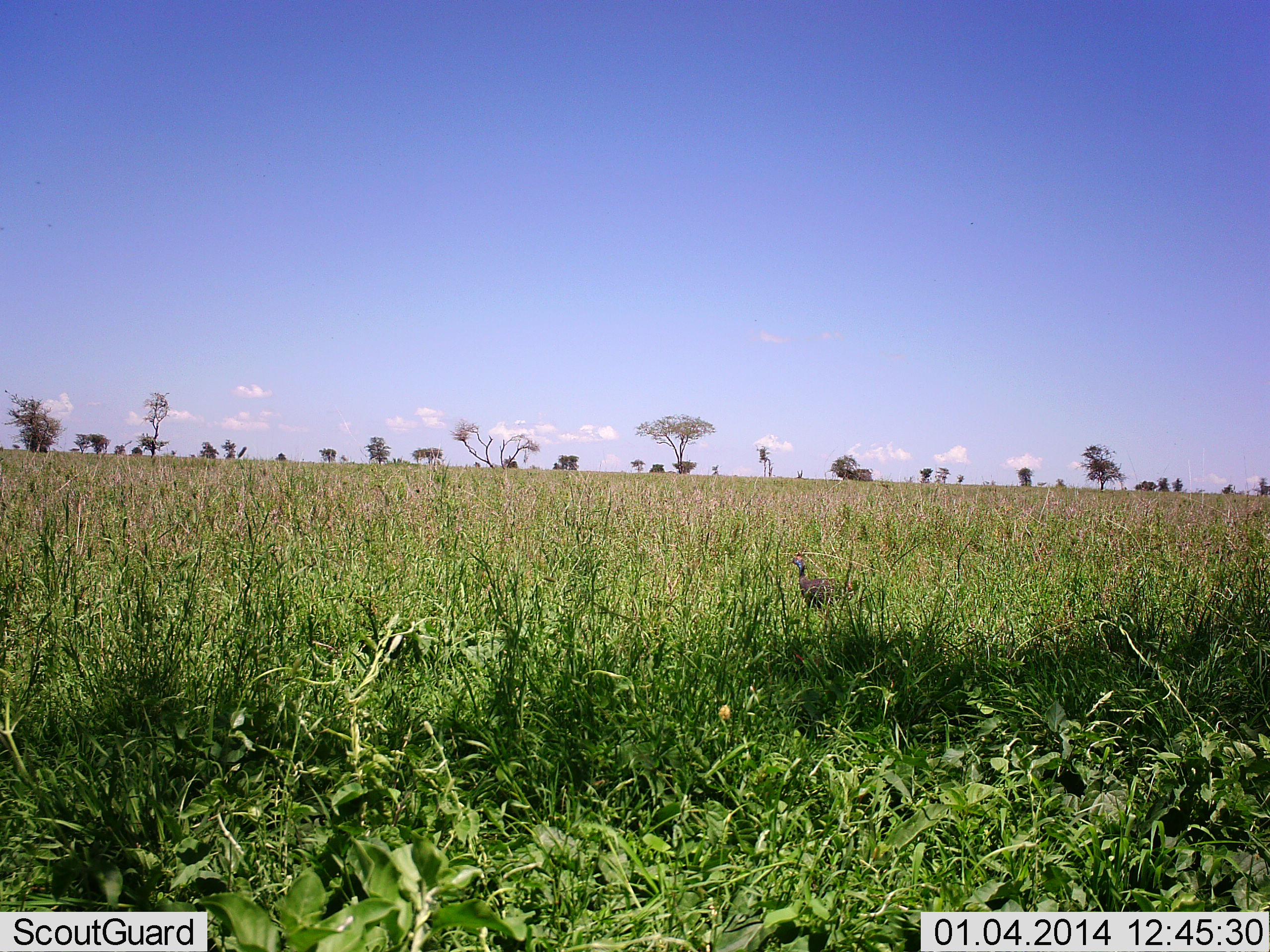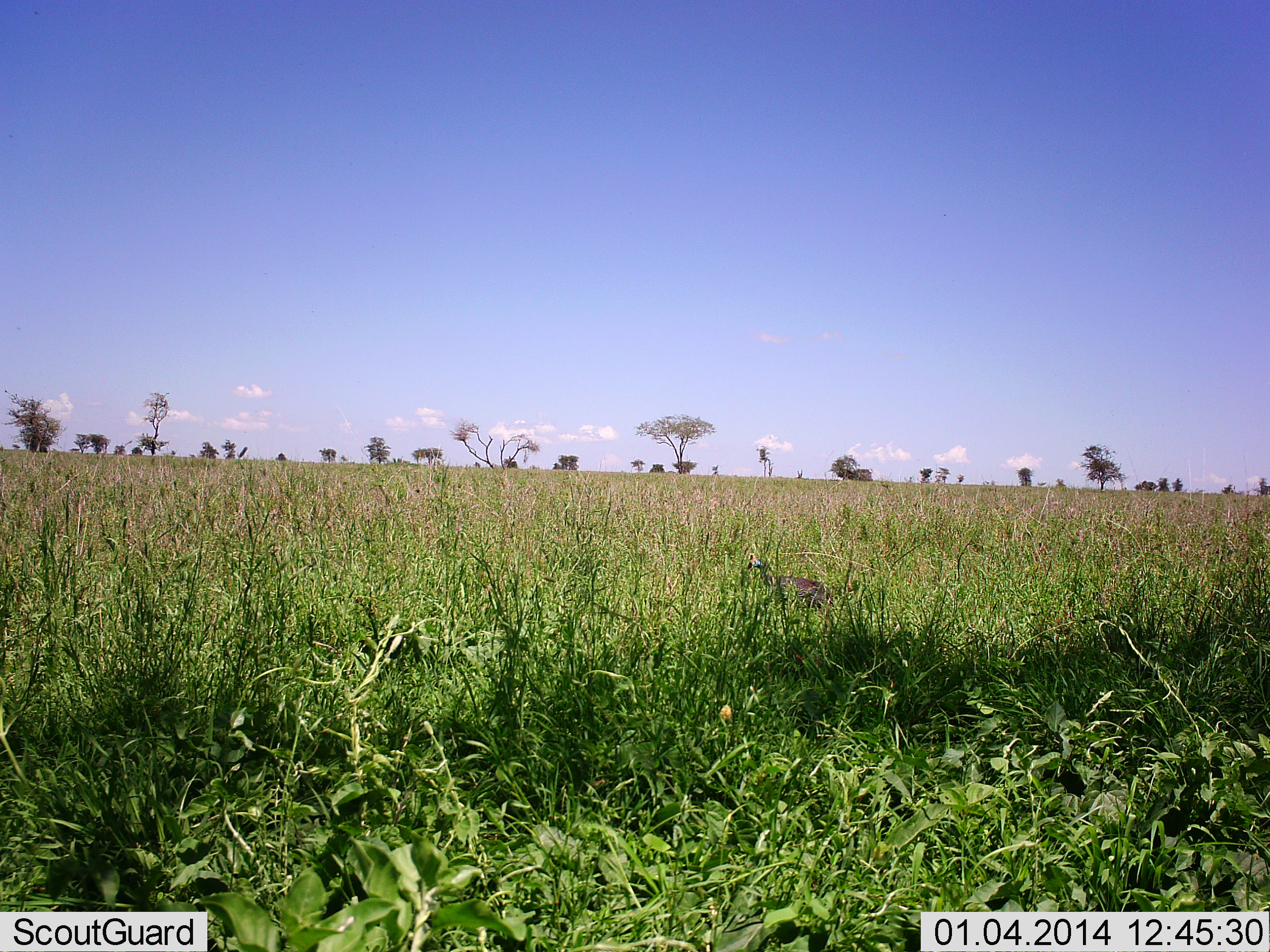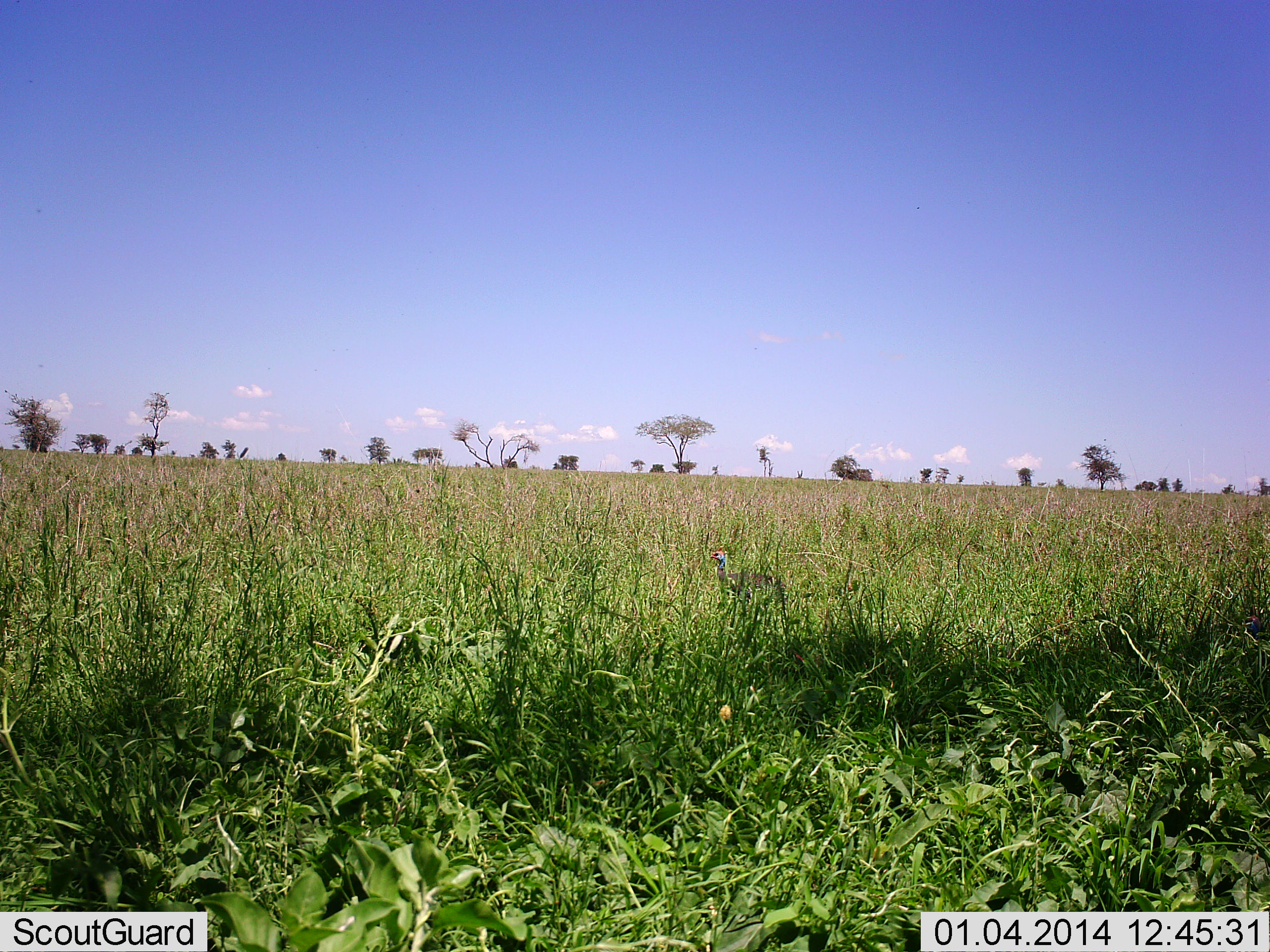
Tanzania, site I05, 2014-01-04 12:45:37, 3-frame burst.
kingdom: Animalia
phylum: Chordata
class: Aves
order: Galliformes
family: Numididae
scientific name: Numididae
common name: guinea fowl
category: guineafowl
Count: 1.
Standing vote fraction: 20%.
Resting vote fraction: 0%.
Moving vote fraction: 100%.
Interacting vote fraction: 0%.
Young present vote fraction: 0%.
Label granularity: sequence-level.